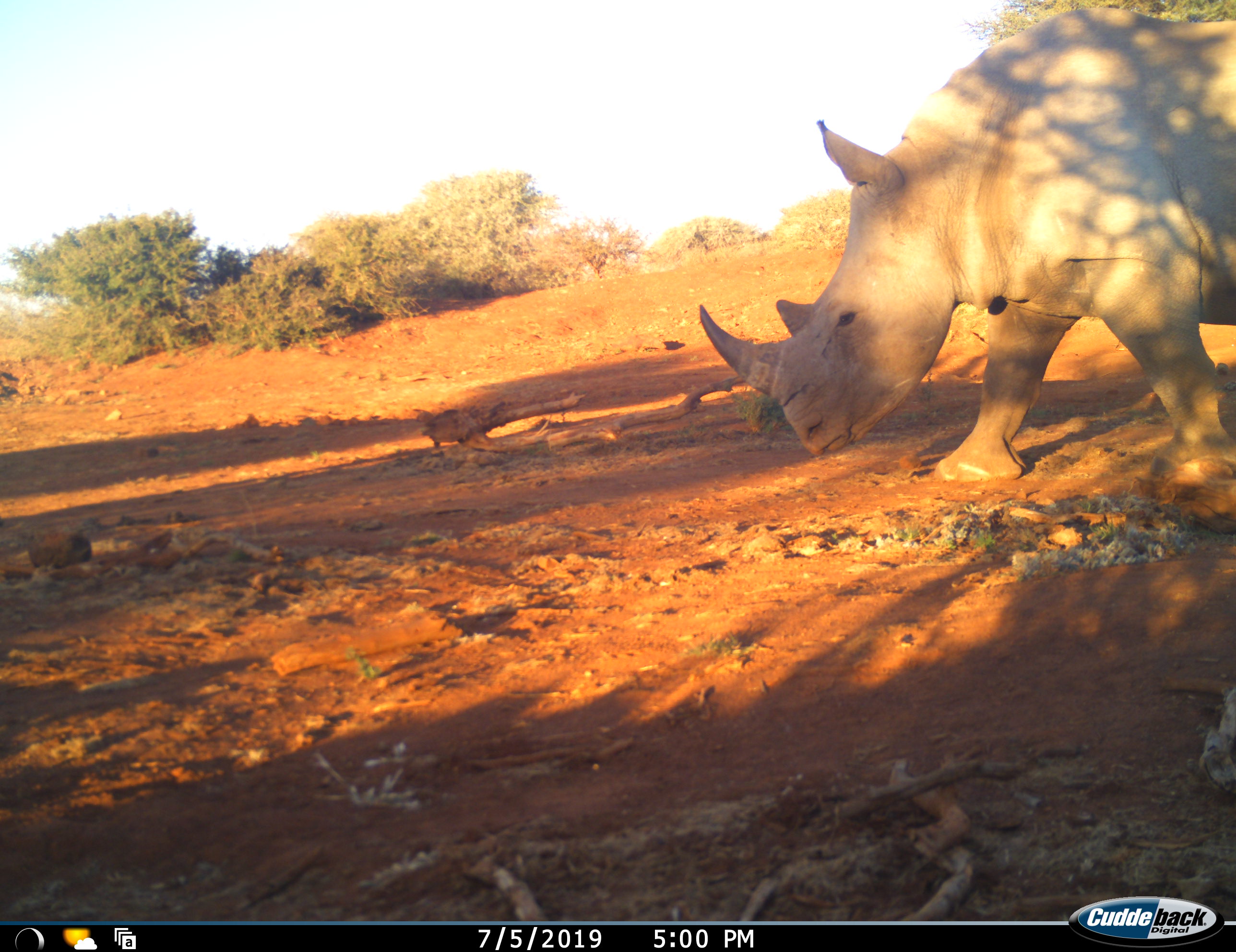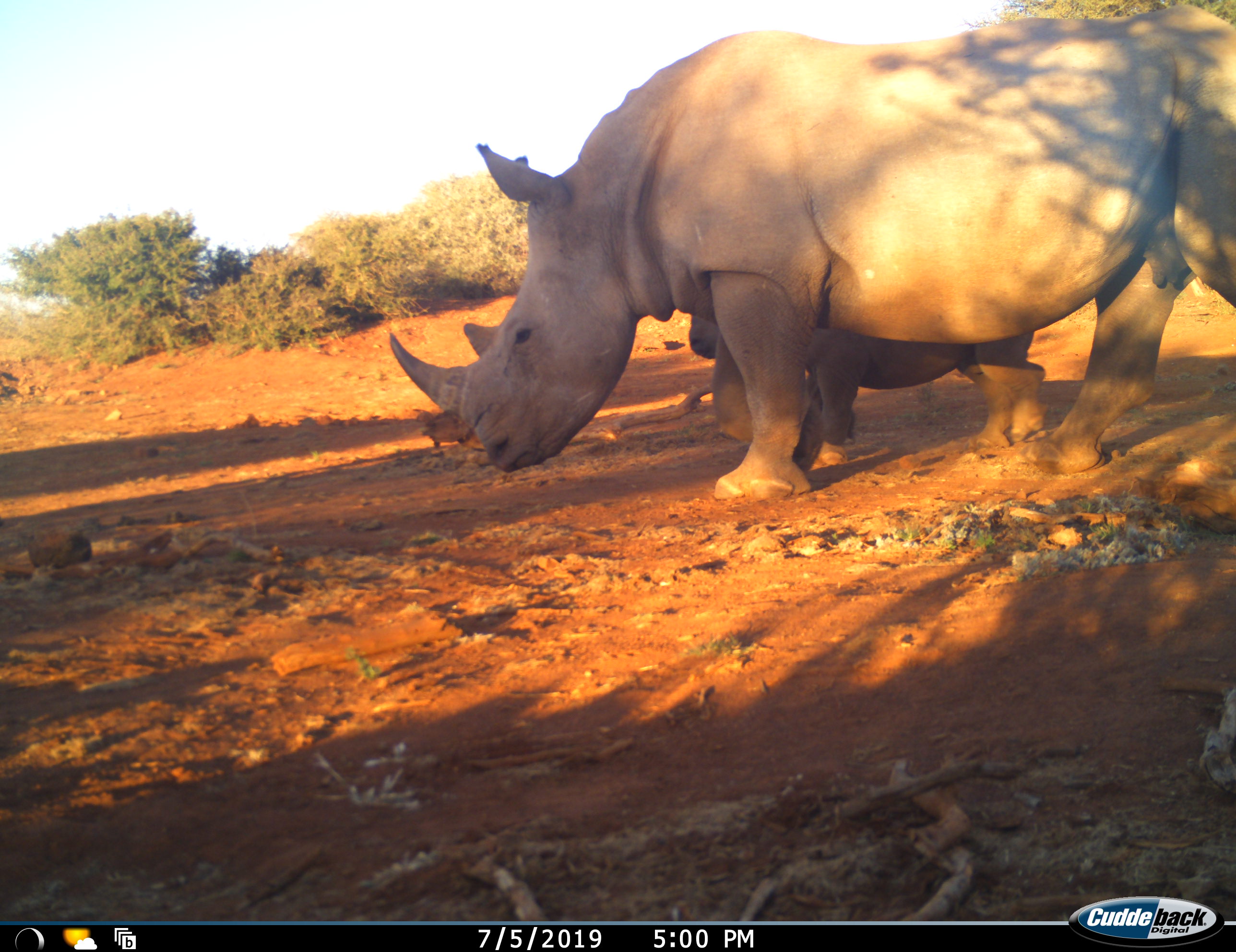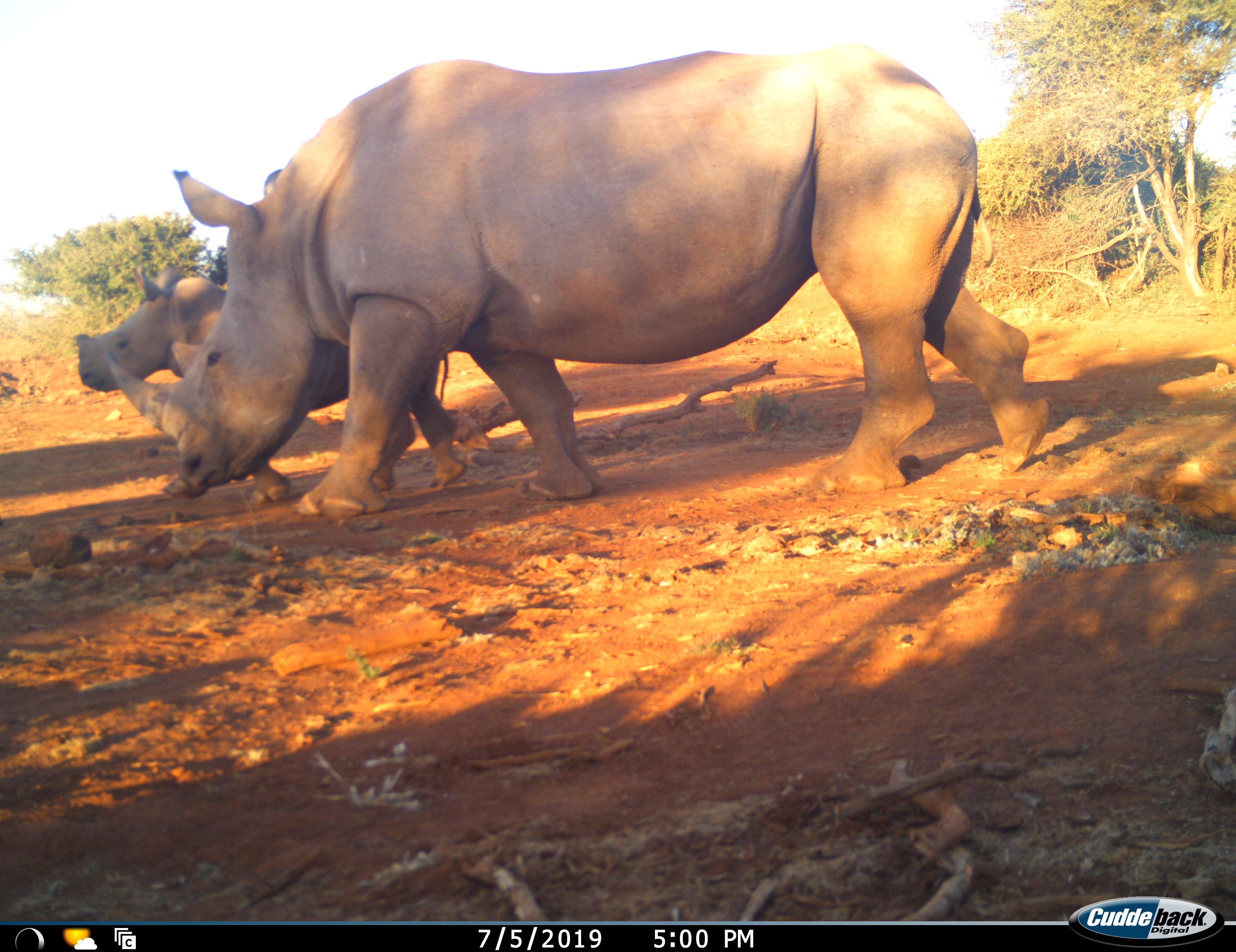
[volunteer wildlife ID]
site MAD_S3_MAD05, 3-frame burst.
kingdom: Animalia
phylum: Chordata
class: Mammalia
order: Perissodactyla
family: Rhinocerotidae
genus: Ceratotherium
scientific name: Ceratotherium simum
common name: white rhinoceros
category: rhinoceroswhite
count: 2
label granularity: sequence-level